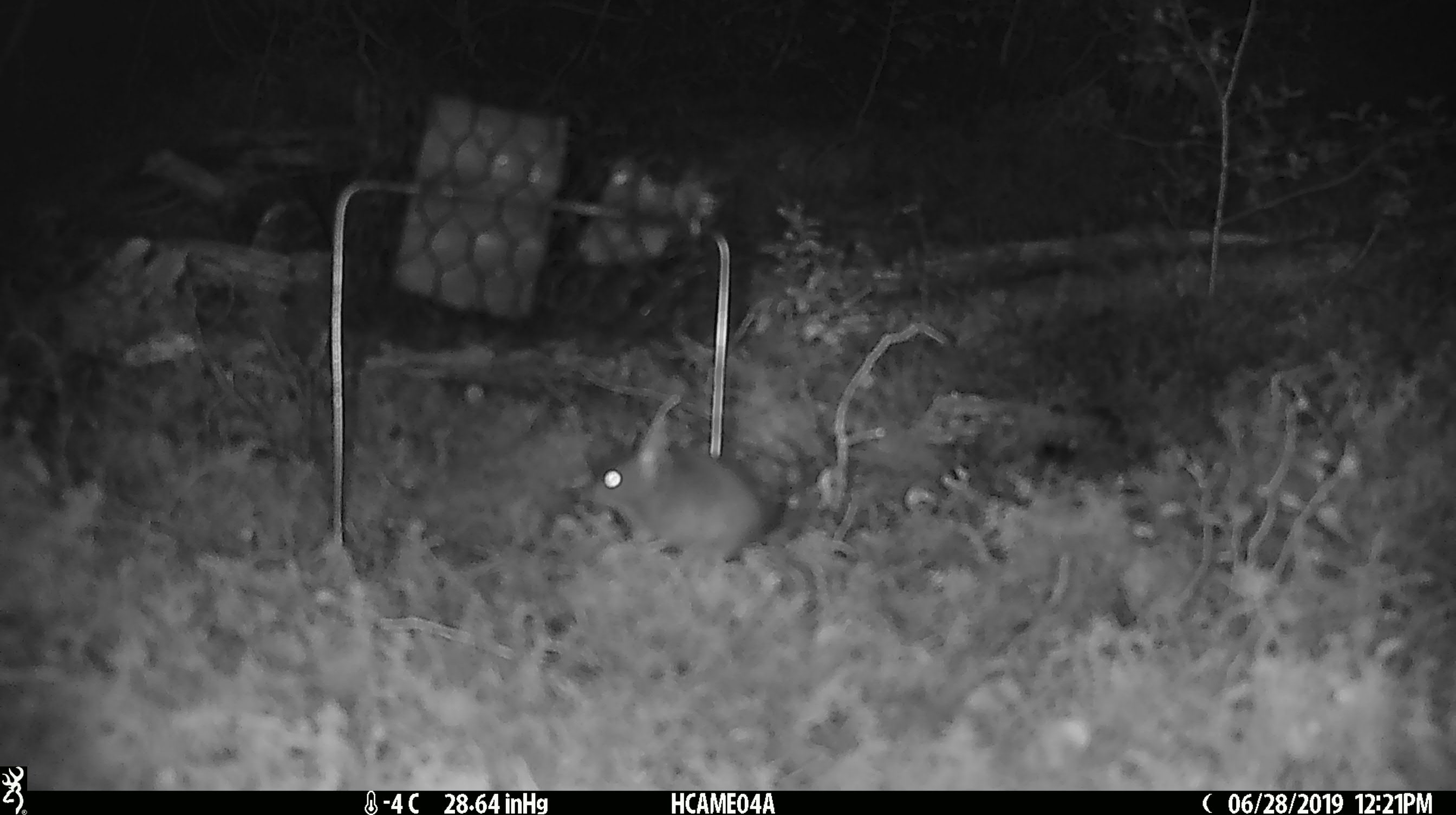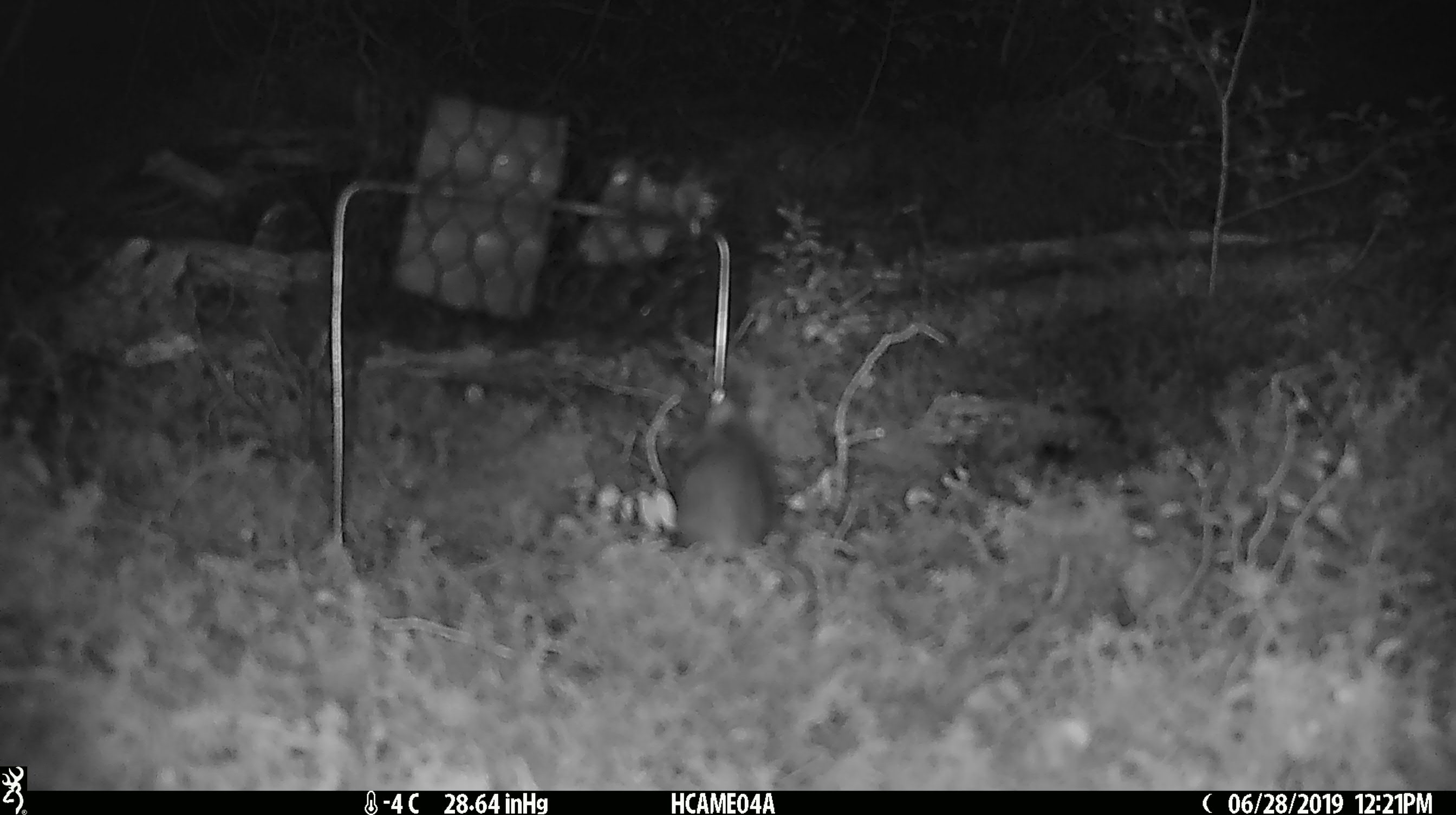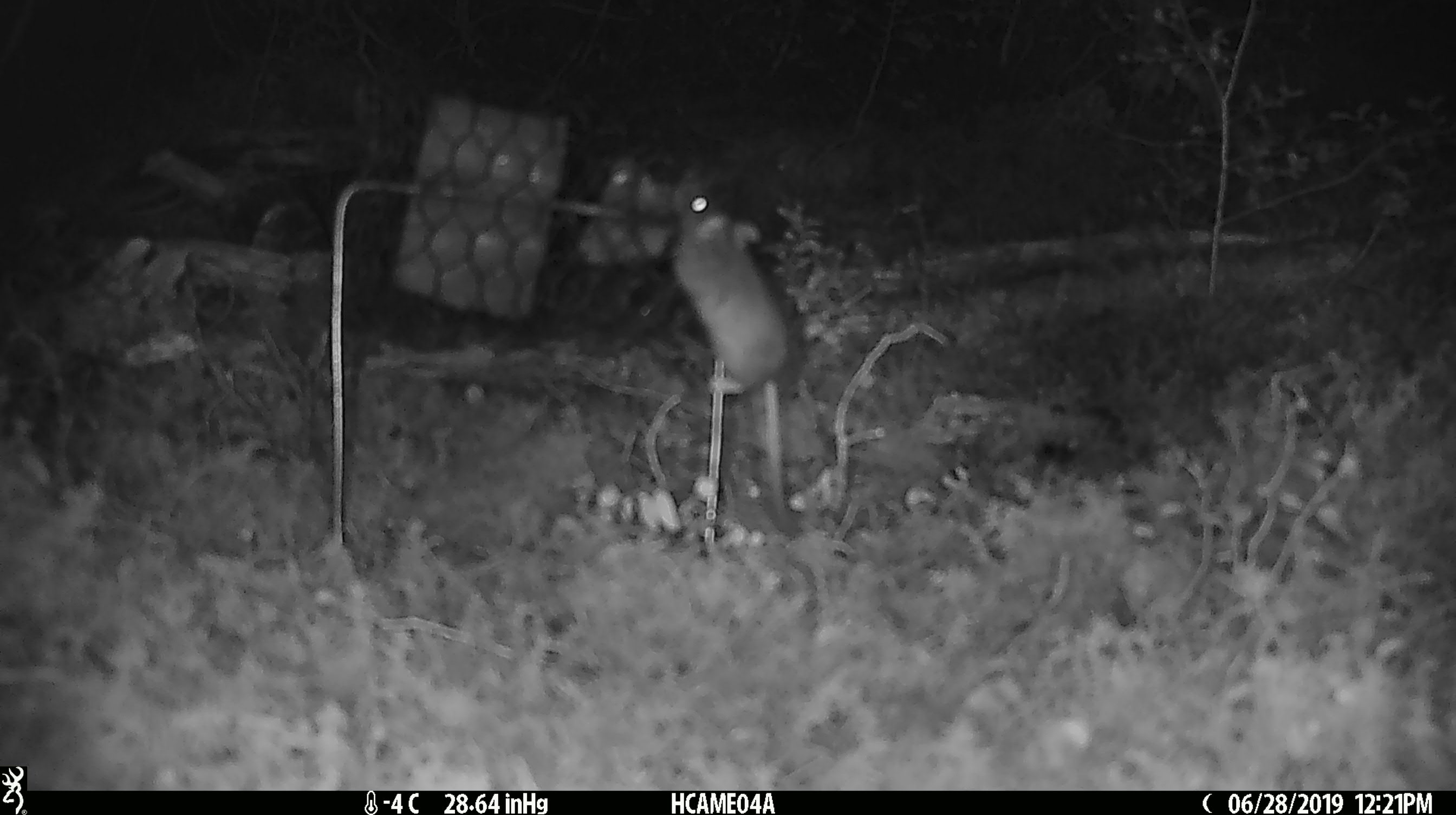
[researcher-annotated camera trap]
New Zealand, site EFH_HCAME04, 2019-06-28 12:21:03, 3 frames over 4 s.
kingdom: Animalia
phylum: Chordata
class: Mammalia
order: Rodentia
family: Muridae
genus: Mus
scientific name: Mus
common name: mouse